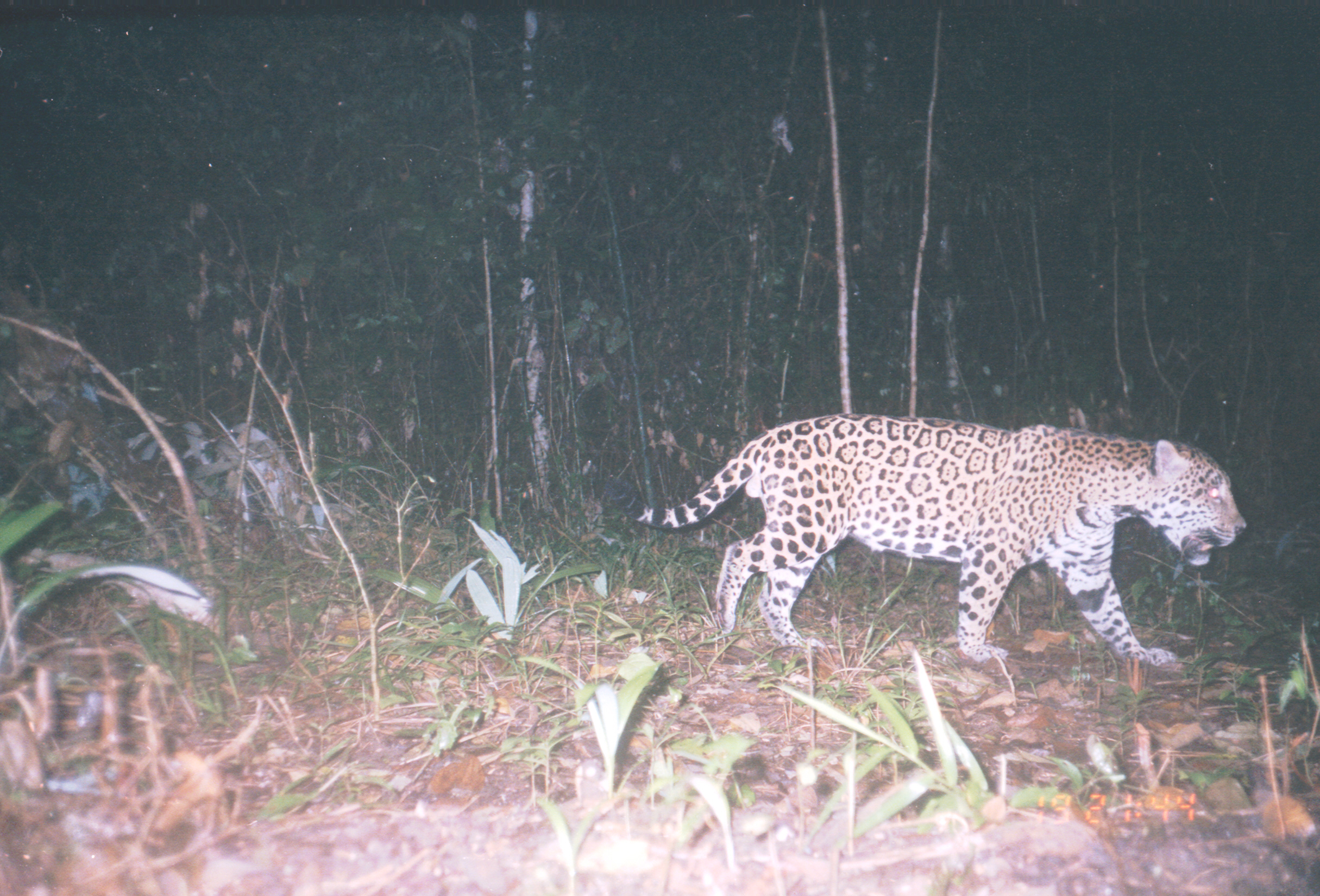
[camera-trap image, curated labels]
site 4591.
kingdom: Animalia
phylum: Chordata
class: Mammalia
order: Carnivora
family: Felidae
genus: Panthera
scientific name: Panthera onca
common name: jaguar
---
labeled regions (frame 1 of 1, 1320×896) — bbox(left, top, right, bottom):
panthera onca: bbox(576, 409, 1250, 671)